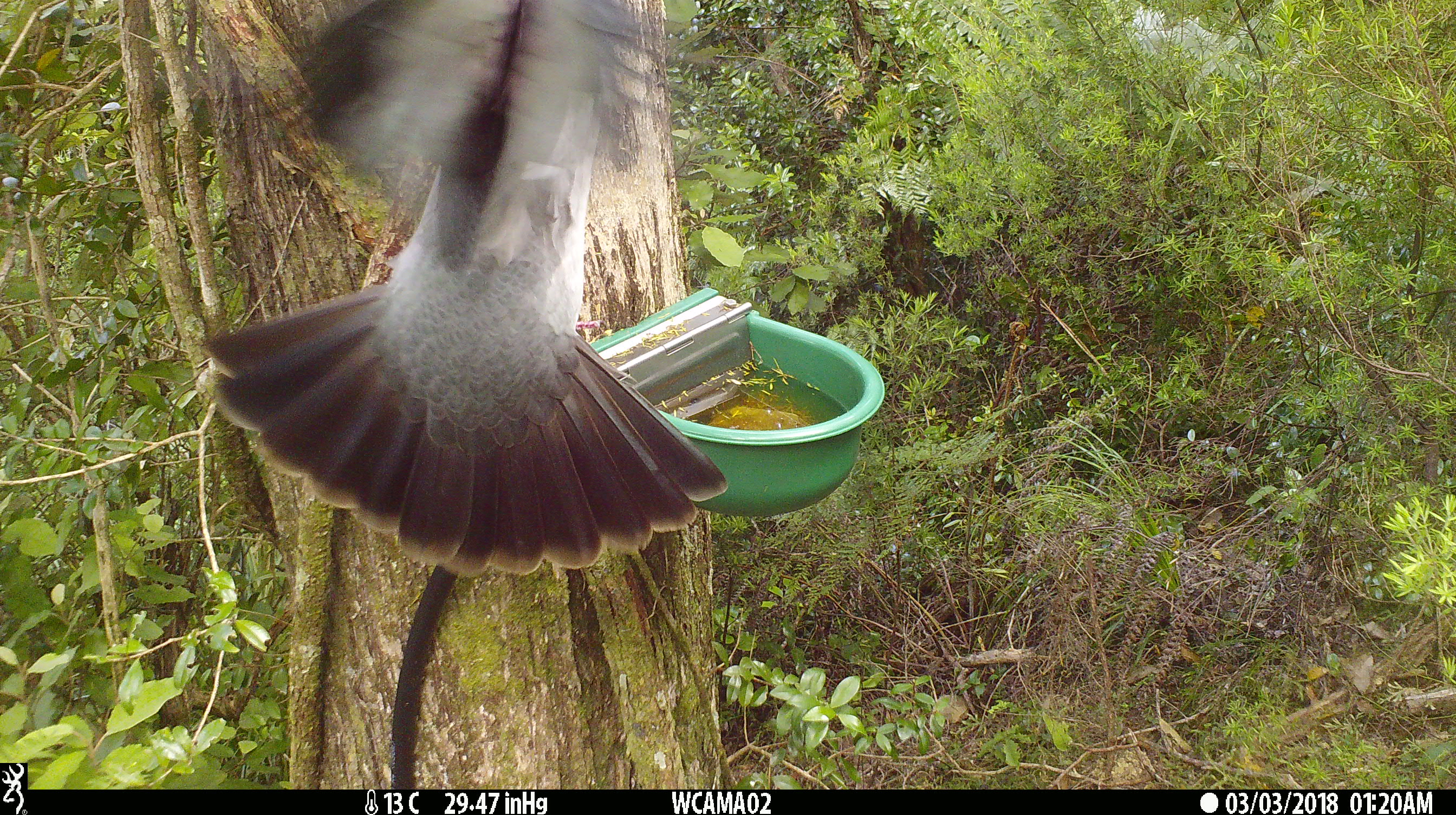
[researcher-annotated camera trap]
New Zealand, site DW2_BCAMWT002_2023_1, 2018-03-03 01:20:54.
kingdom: Animalia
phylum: Chordata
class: Aves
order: Columbiformes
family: Columbidae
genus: Hemiphaga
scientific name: Hemiphaga novaeseelandiae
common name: new zealand pigeon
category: kereru